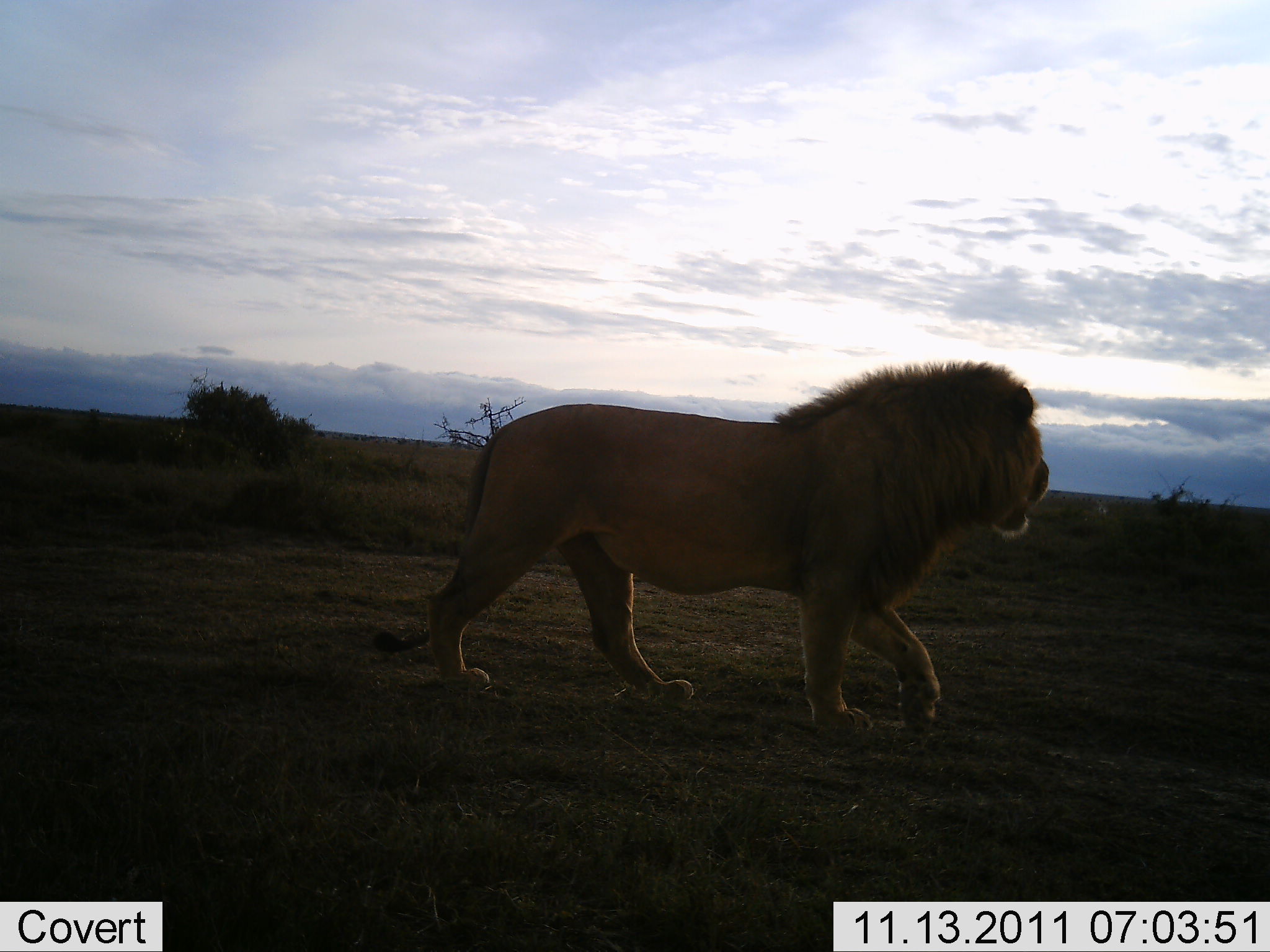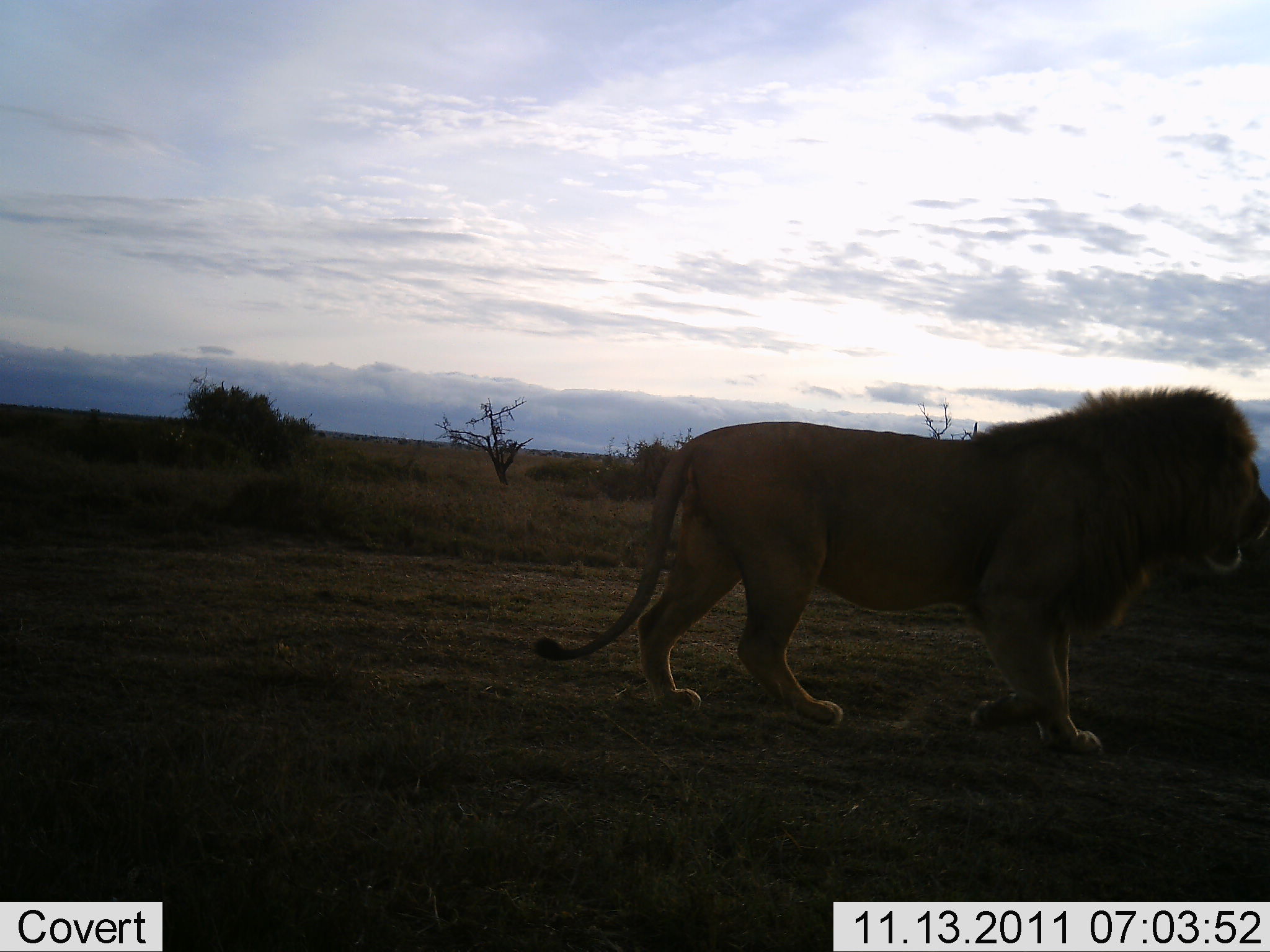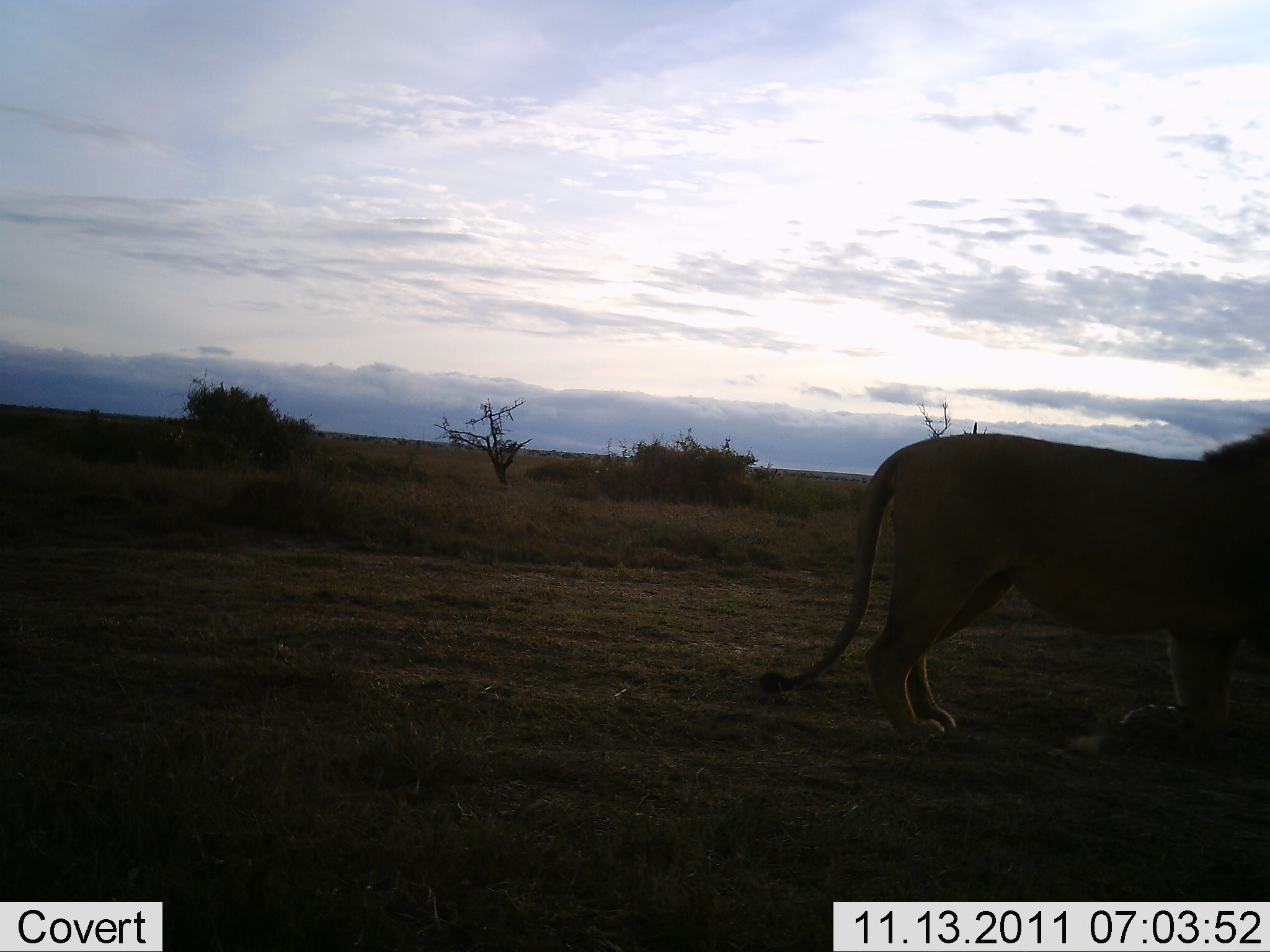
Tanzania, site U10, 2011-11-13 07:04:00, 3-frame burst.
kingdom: Animalia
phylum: Chordata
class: Mammalia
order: Carnivora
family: Felidae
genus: Panthera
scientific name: Panthera leo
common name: lion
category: lionmale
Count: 1.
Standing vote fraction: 17%.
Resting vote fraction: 0%.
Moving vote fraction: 100%.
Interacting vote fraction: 0%.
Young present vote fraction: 0%.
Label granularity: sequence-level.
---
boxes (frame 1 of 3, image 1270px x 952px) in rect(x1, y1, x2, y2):
animal: rect(370, 356, 1053, 742)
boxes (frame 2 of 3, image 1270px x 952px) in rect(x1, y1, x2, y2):
animal: rect(532, 382, 1270, 762)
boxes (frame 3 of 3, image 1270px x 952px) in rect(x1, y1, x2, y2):
animal: rect(758, 424, 1270, 765)